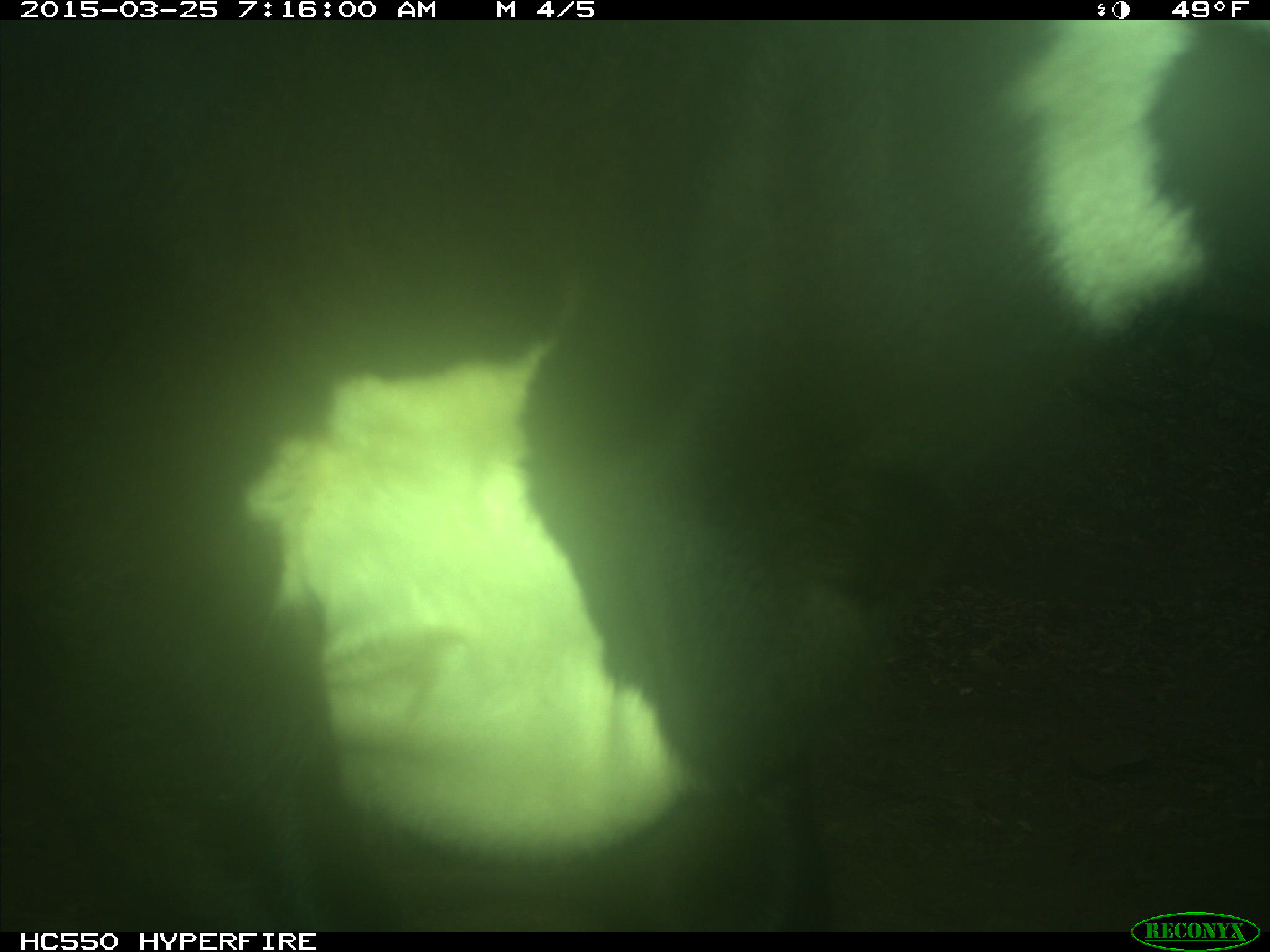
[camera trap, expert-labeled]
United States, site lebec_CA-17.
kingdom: Animalia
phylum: Chordata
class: Mammalia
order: Artiodactyla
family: Bovidae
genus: Bos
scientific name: Bos taurus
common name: domestic cow